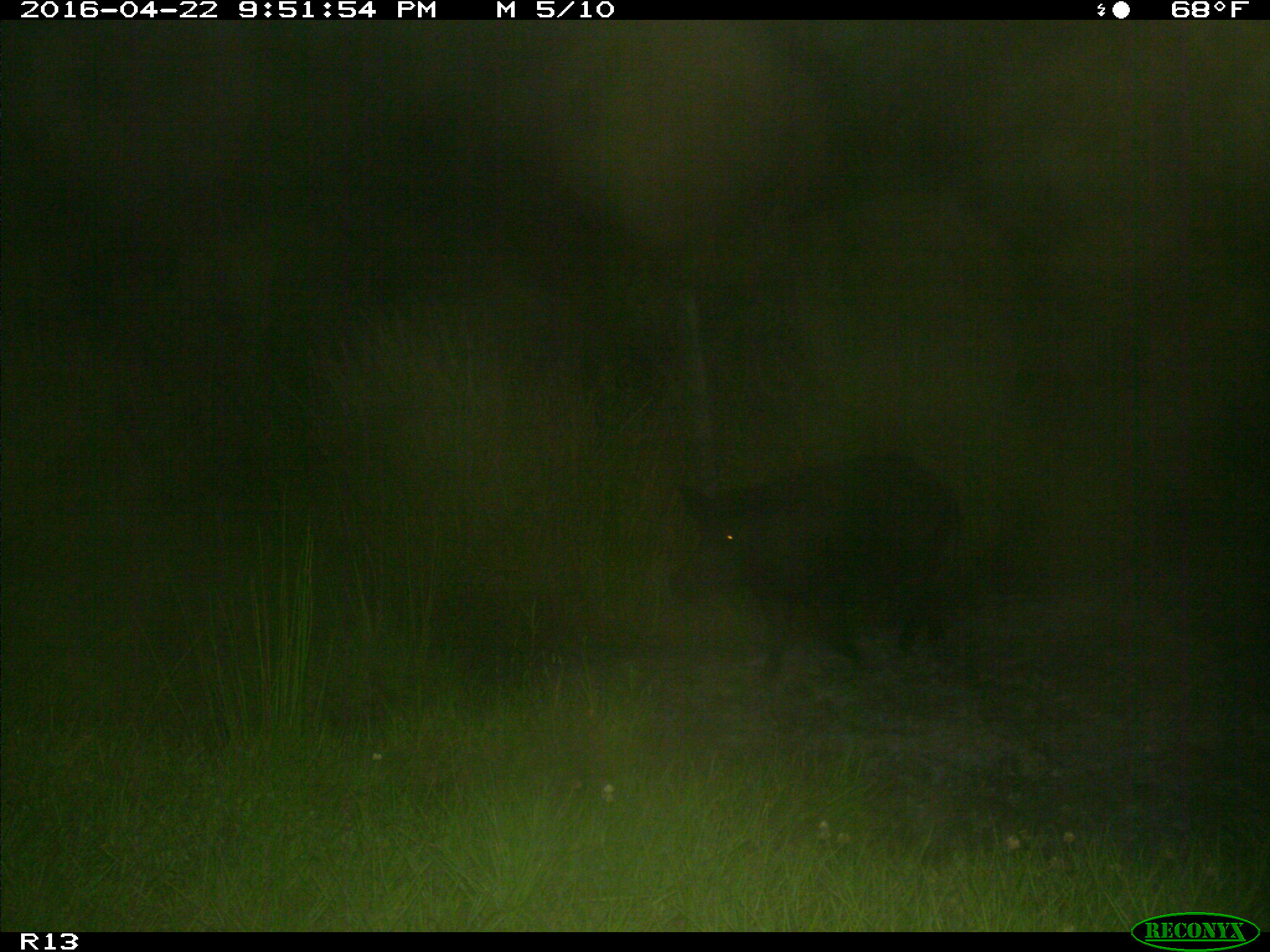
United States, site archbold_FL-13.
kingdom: Animalia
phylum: Chordata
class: Mammalia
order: Artiodactyla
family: Suidae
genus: Sus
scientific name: Sus scrofa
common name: wild boar